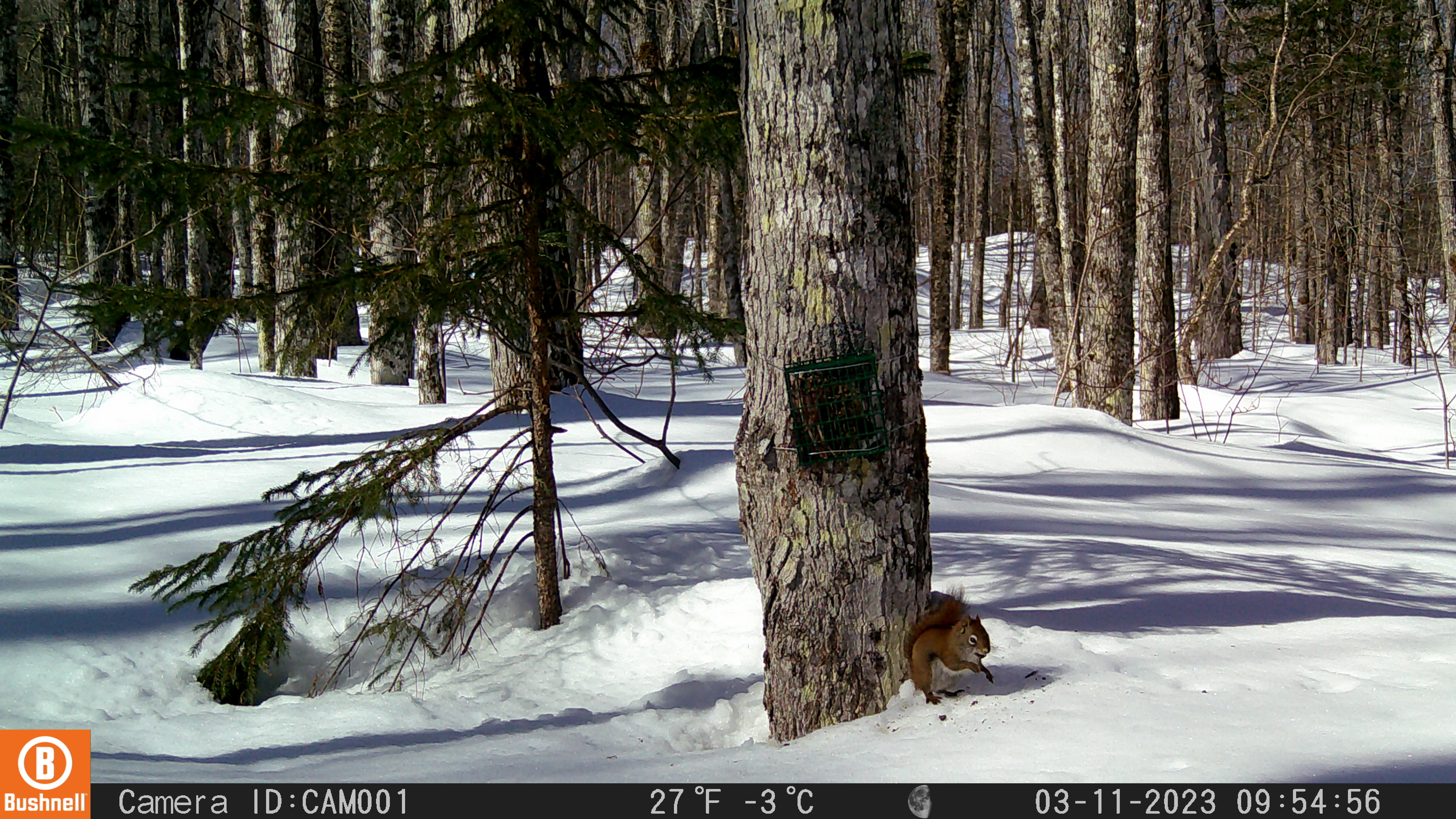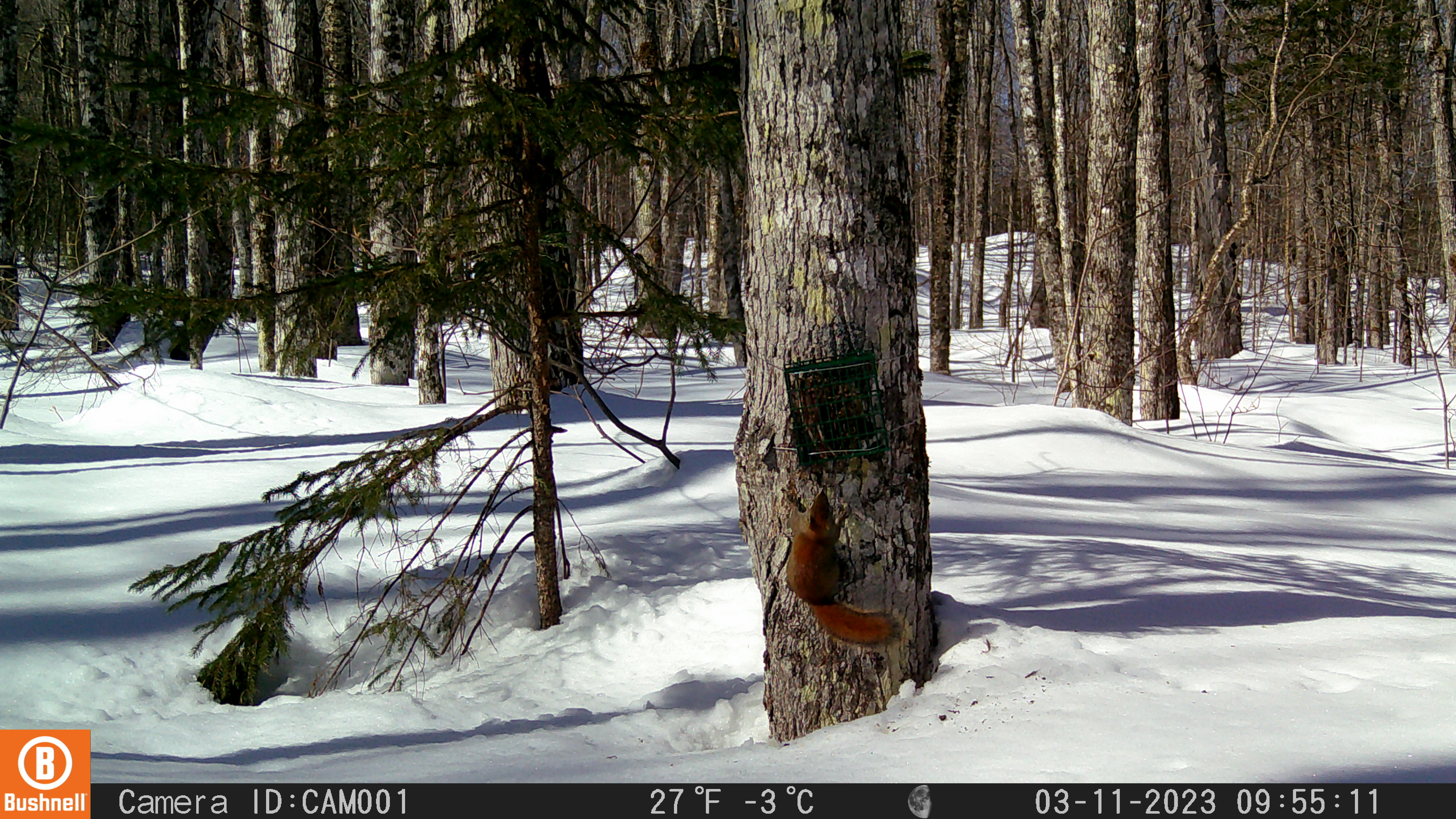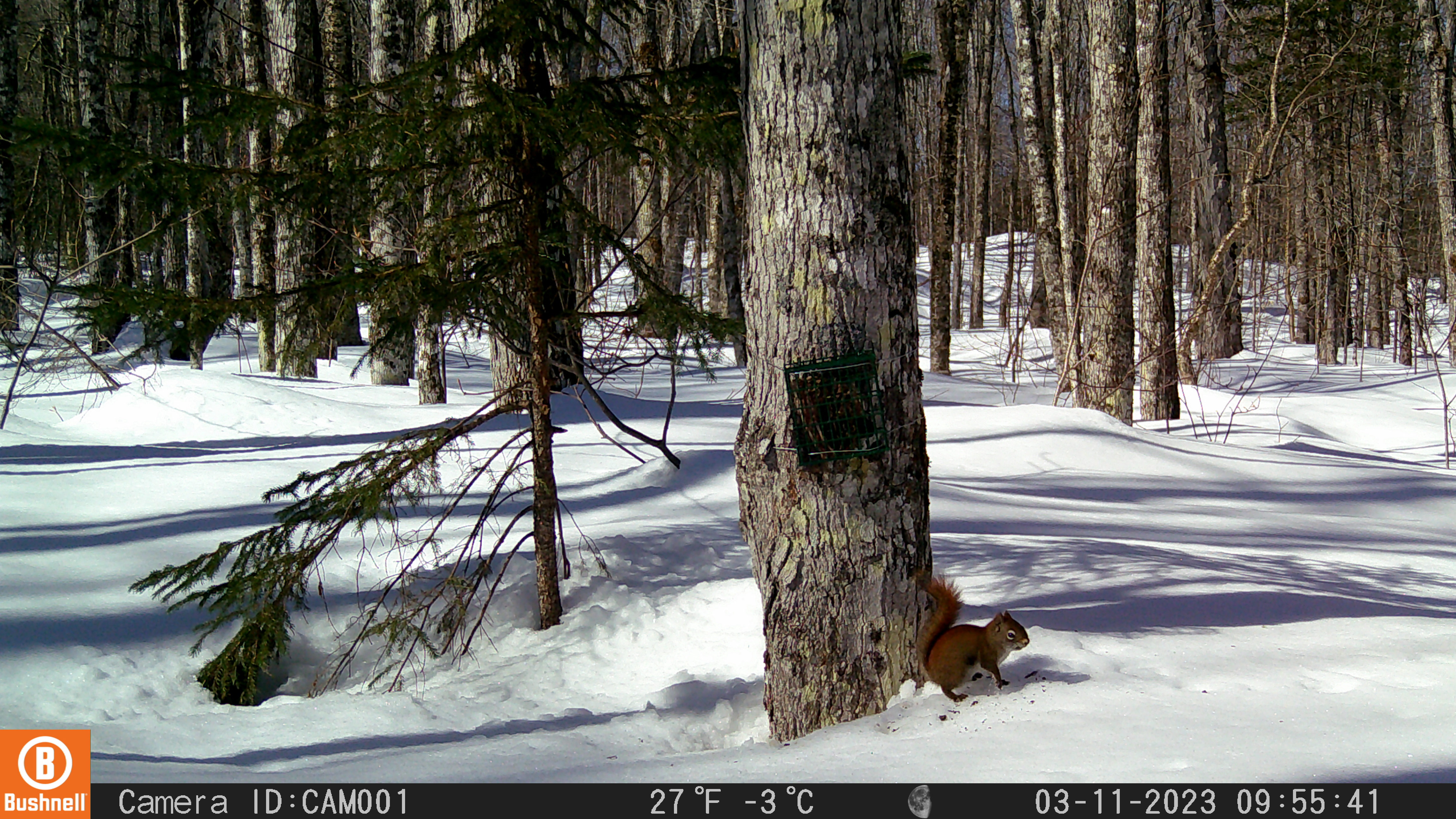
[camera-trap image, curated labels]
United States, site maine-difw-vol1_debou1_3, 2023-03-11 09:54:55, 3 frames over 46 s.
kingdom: Animalia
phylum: Chordata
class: Mammalia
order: Rodentia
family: Sciuridae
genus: Tamiasciurus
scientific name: Tamiasciurus hudsonicus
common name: red squirrel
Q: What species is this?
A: Red squirrel (Tamiasciurus hudsonicus).